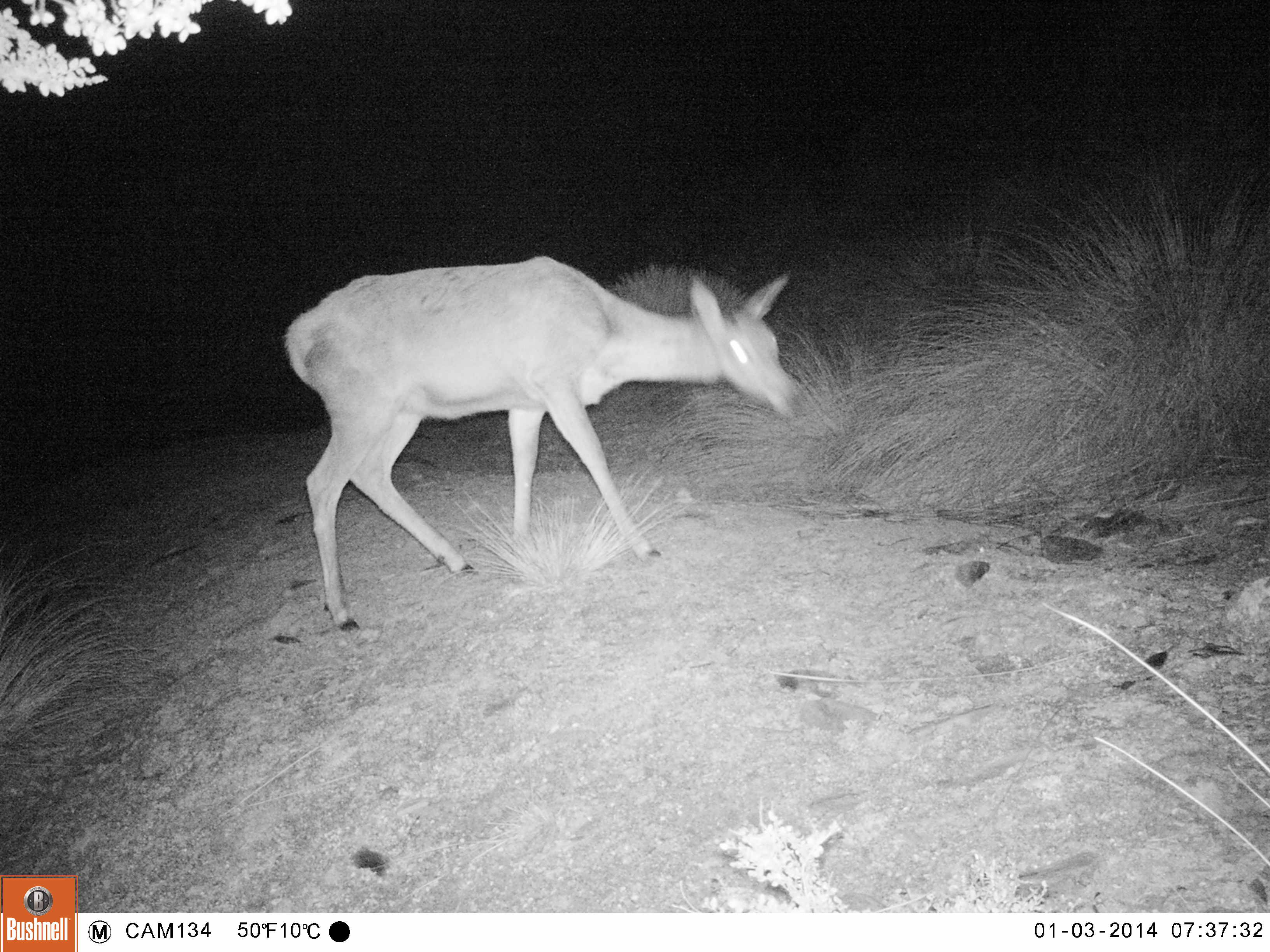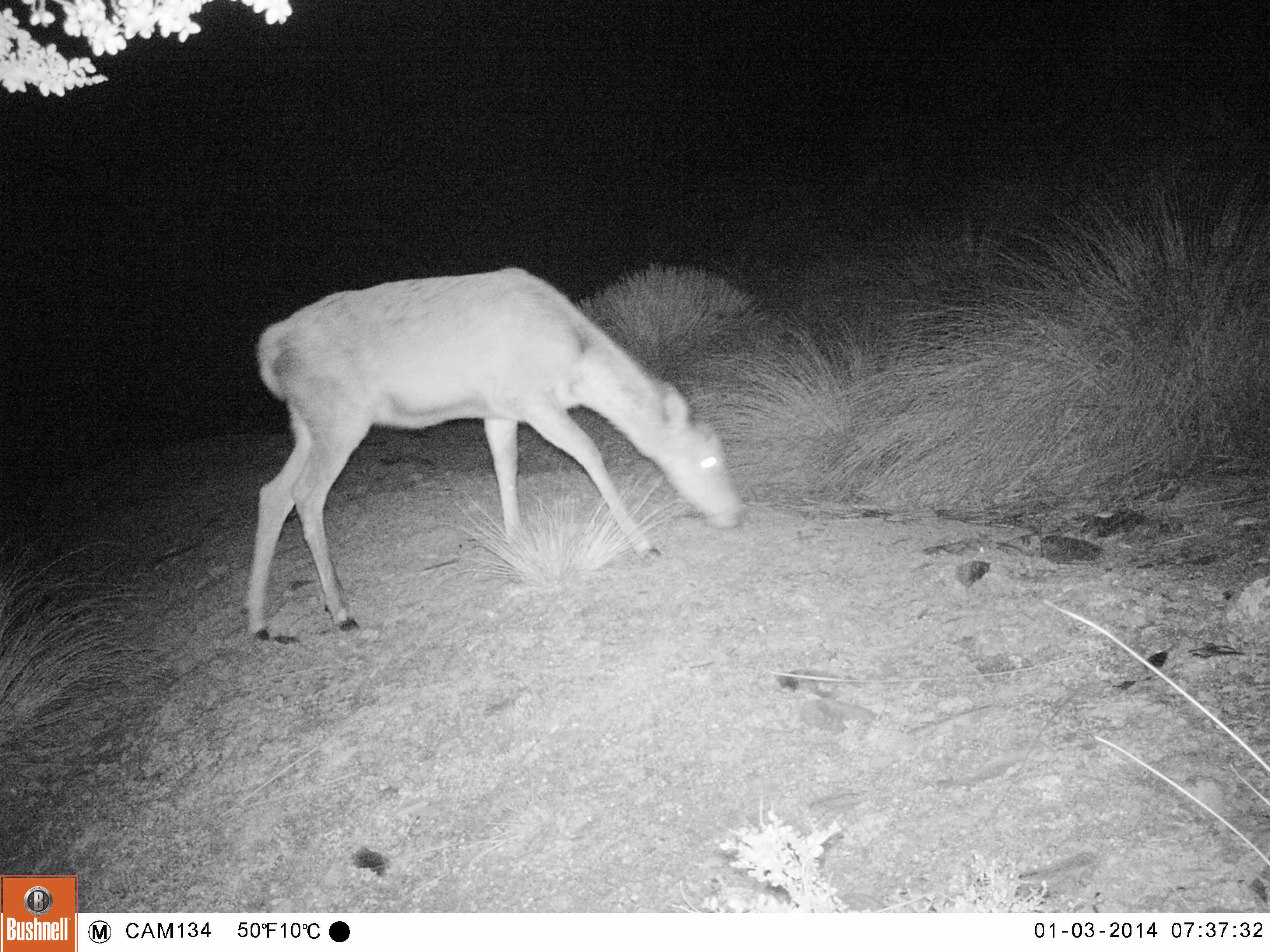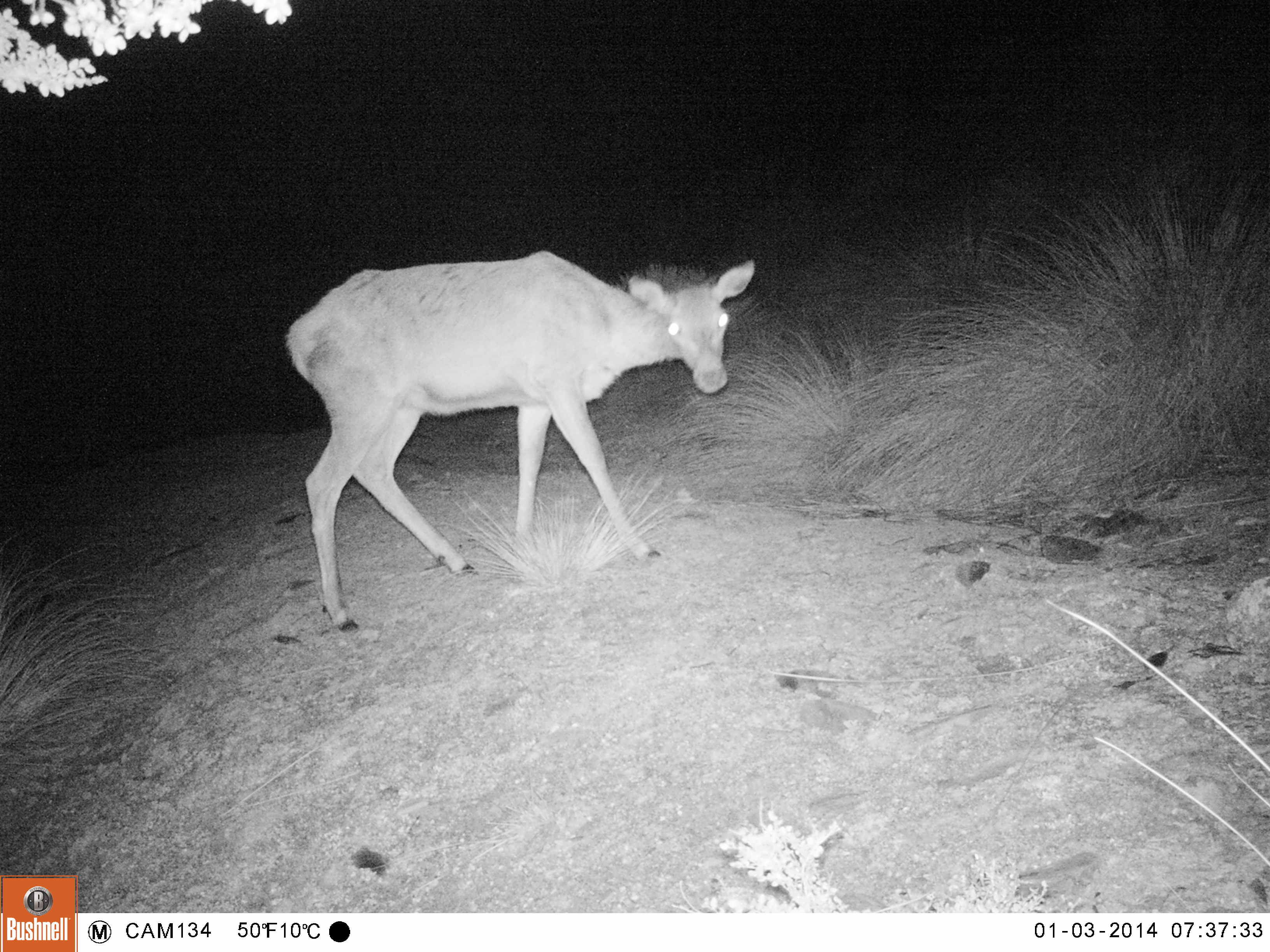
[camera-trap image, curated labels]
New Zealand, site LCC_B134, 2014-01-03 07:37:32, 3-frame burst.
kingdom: Animalia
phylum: Chordata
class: Mammalia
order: Artiodactyla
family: Cervidae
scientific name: Cervidae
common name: deer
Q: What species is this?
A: Deer (Cervidae).